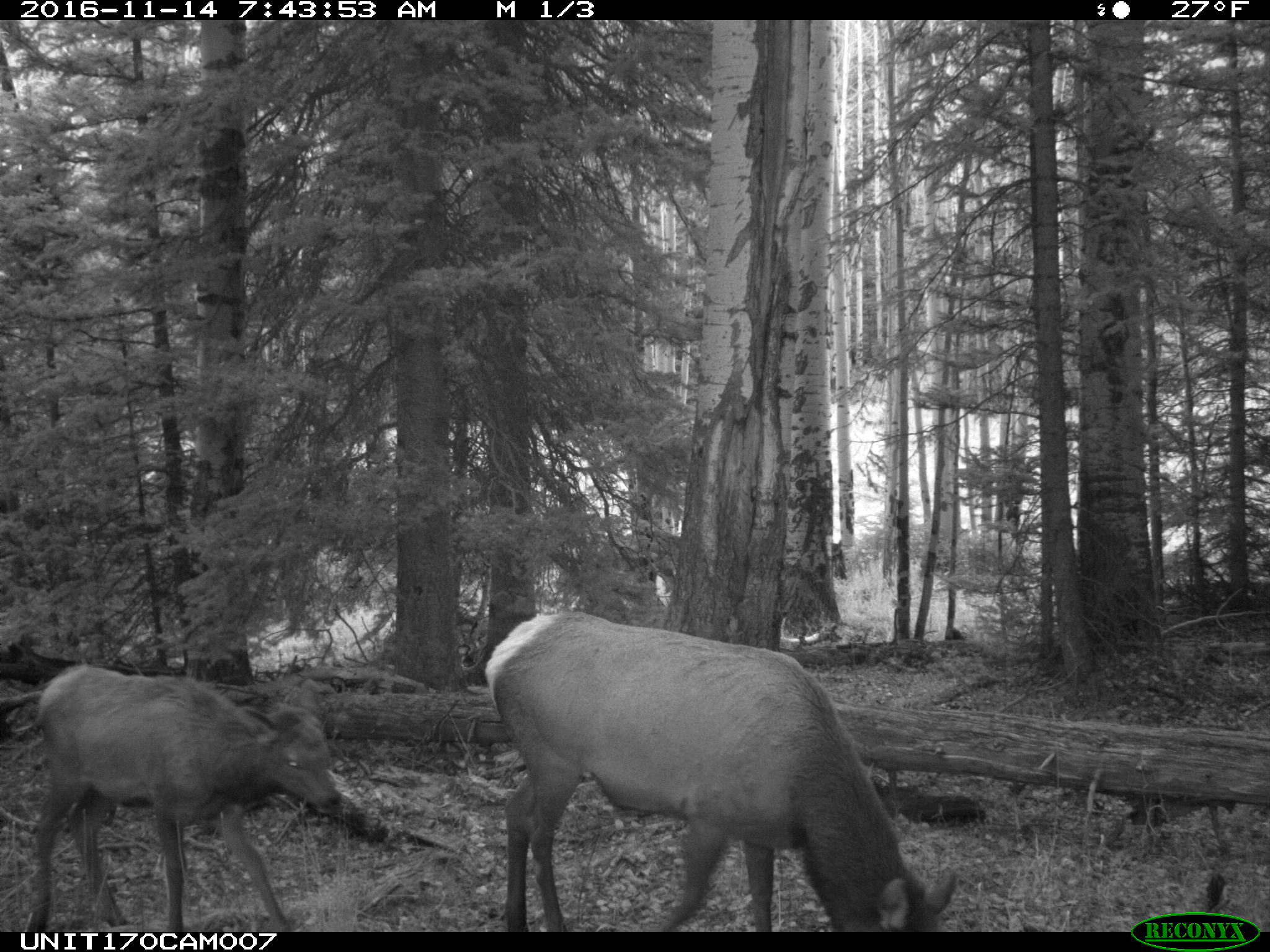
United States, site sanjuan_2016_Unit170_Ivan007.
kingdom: Animalia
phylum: Chordata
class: Mammalia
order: Artiodactyla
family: Cervidae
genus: Cervus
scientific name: Cervus elaphus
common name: red deer